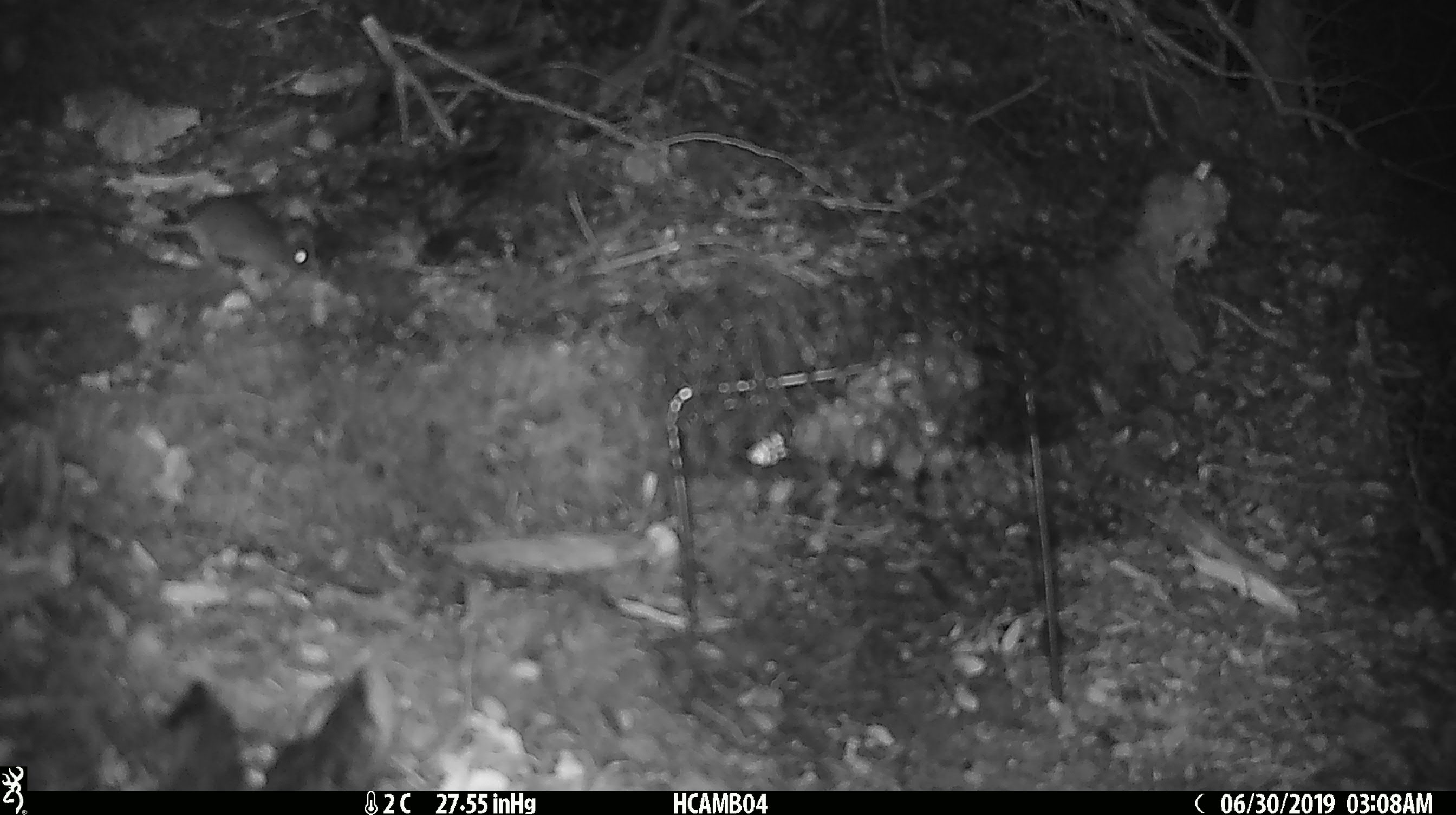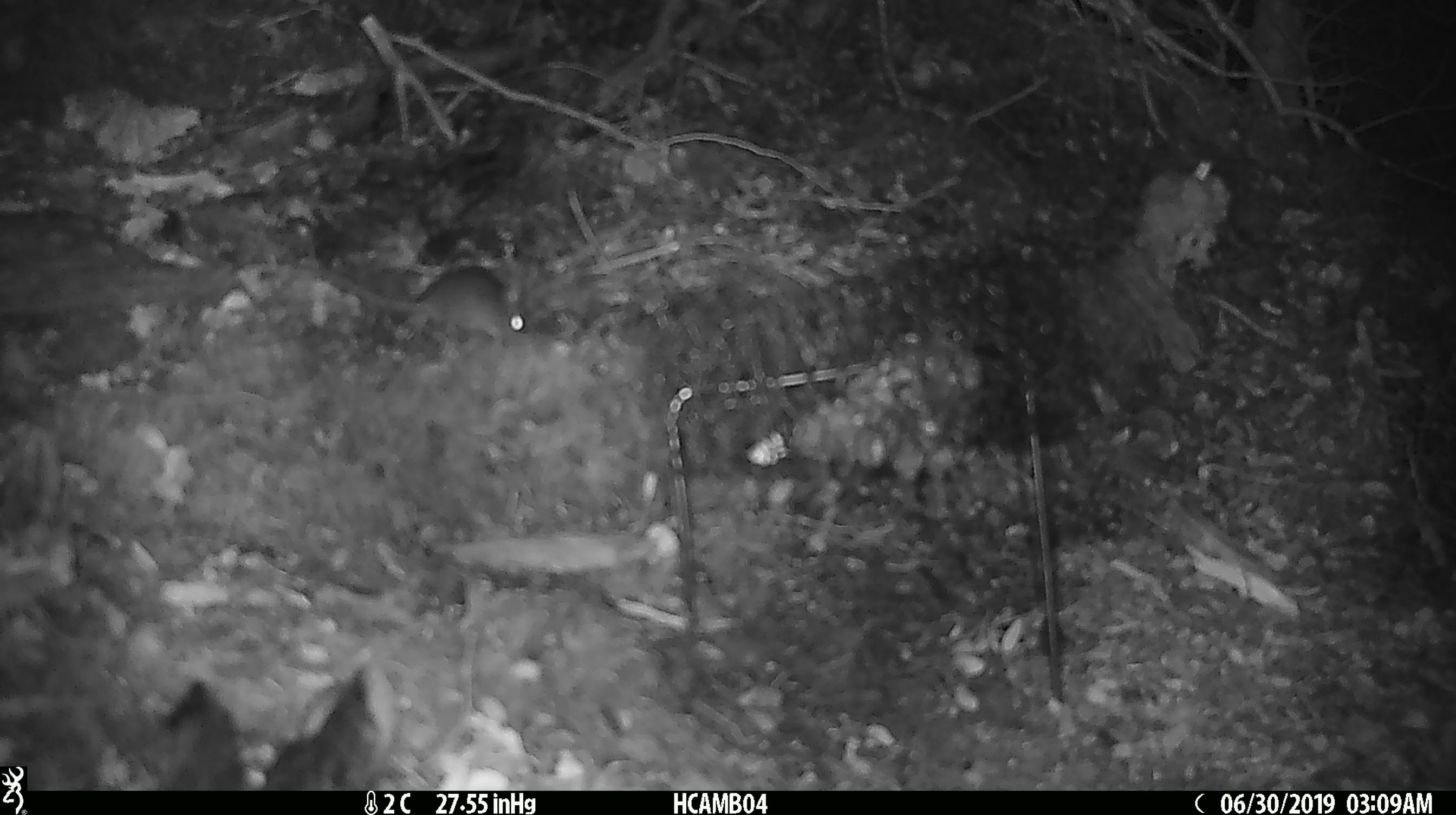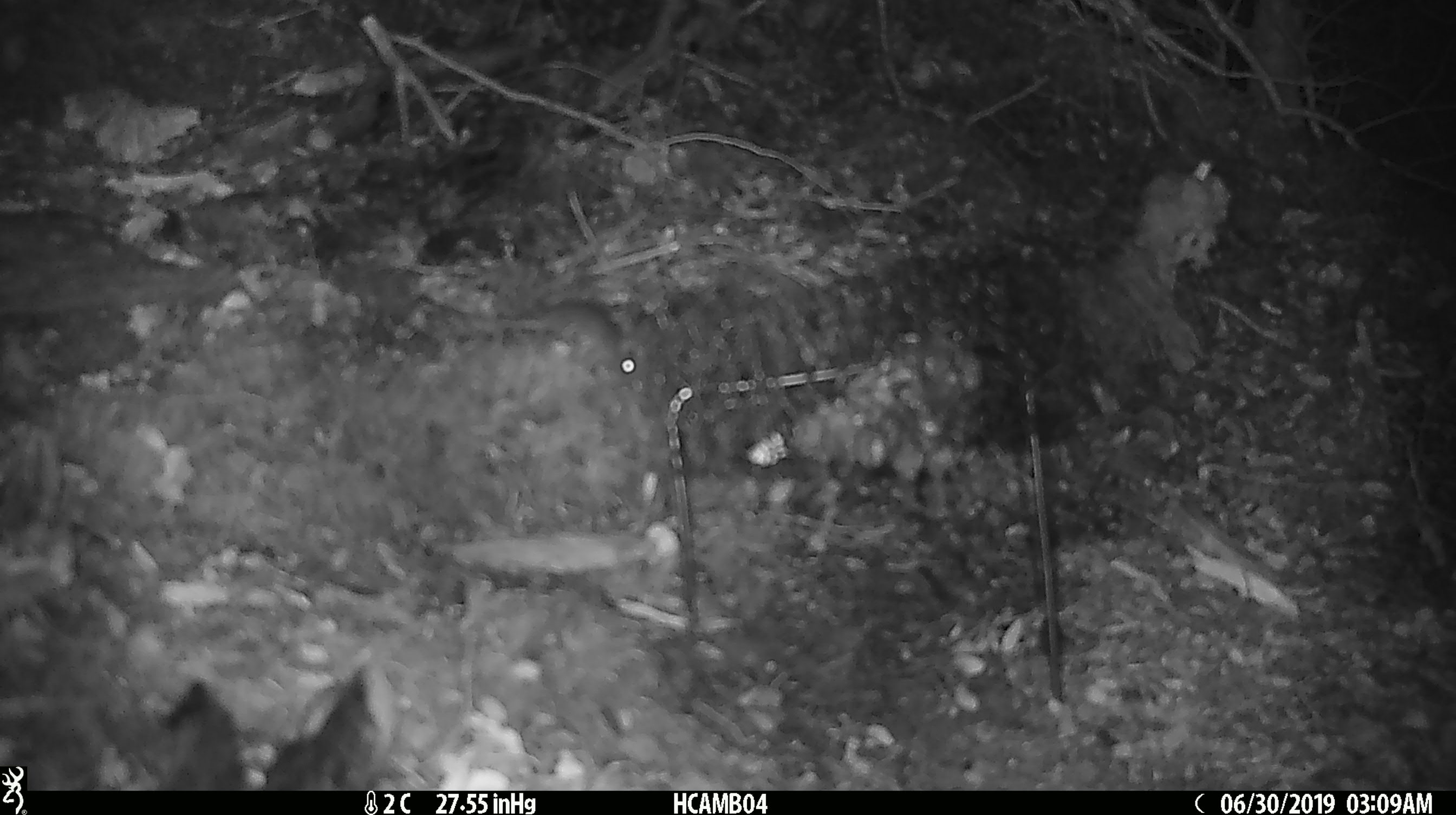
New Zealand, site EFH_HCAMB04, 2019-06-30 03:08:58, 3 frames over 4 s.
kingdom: Animalia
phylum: Chordata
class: Mammalia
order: Rodentia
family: Muridae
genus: Mus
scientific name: Mus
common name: mouse